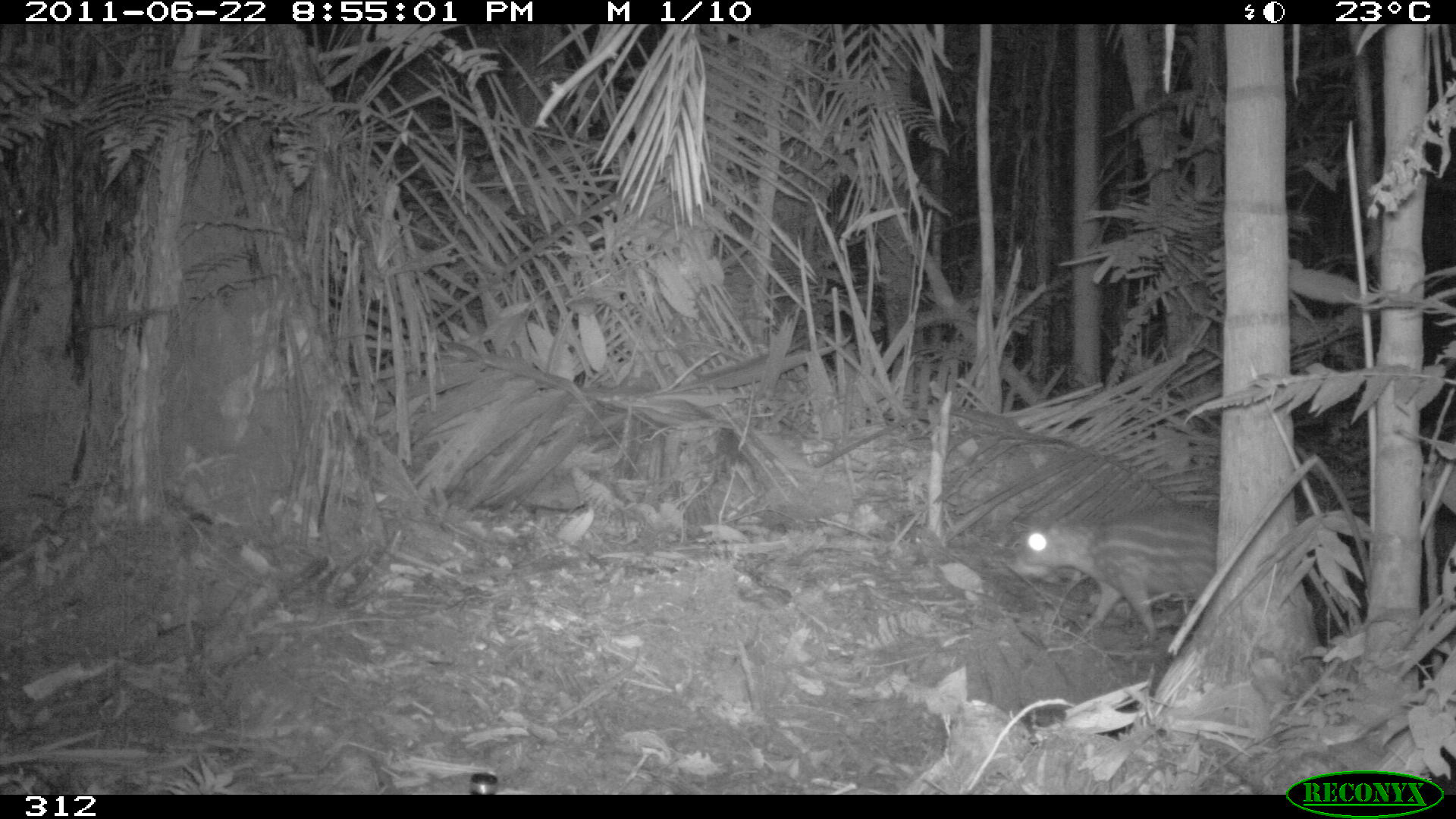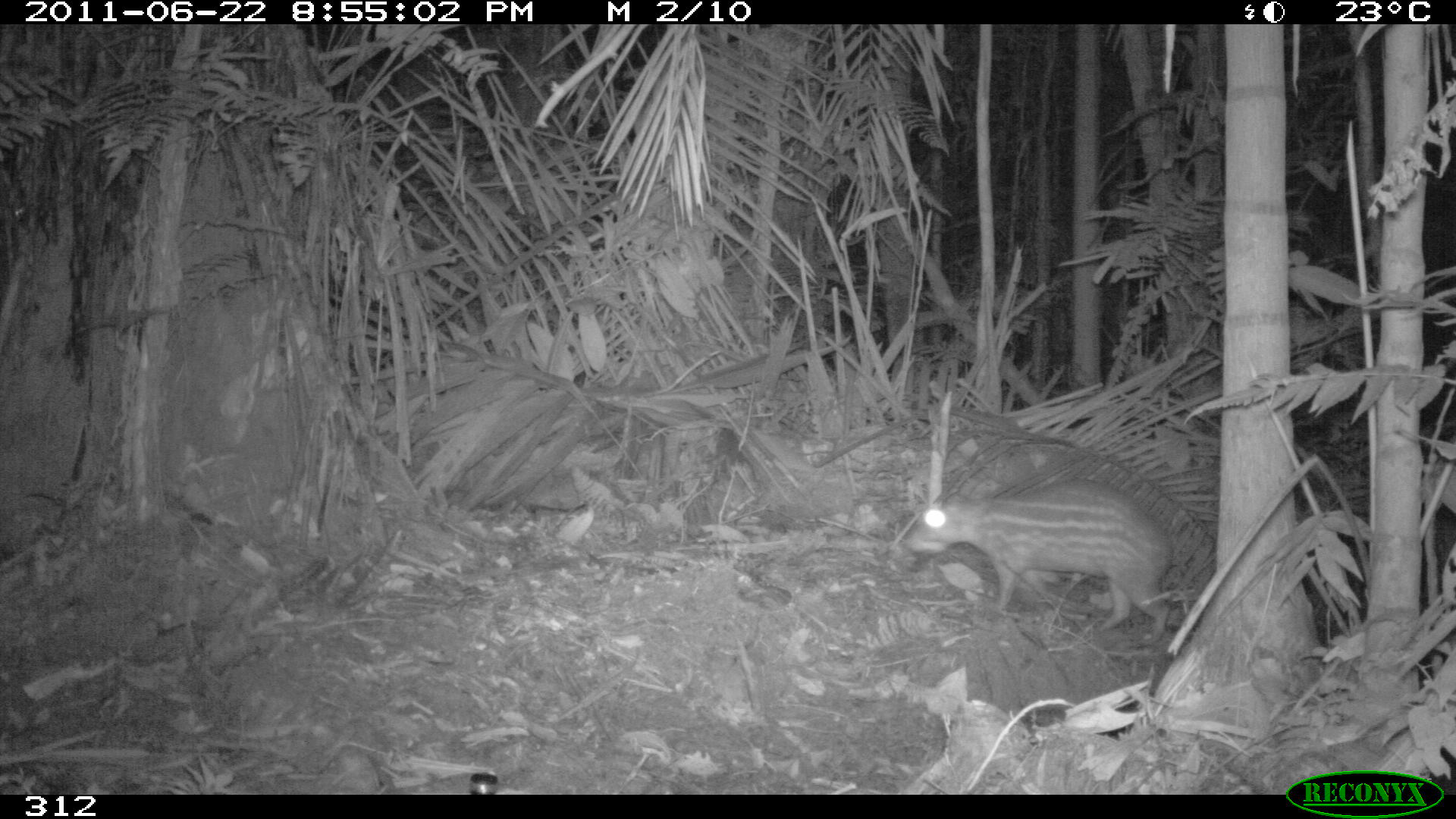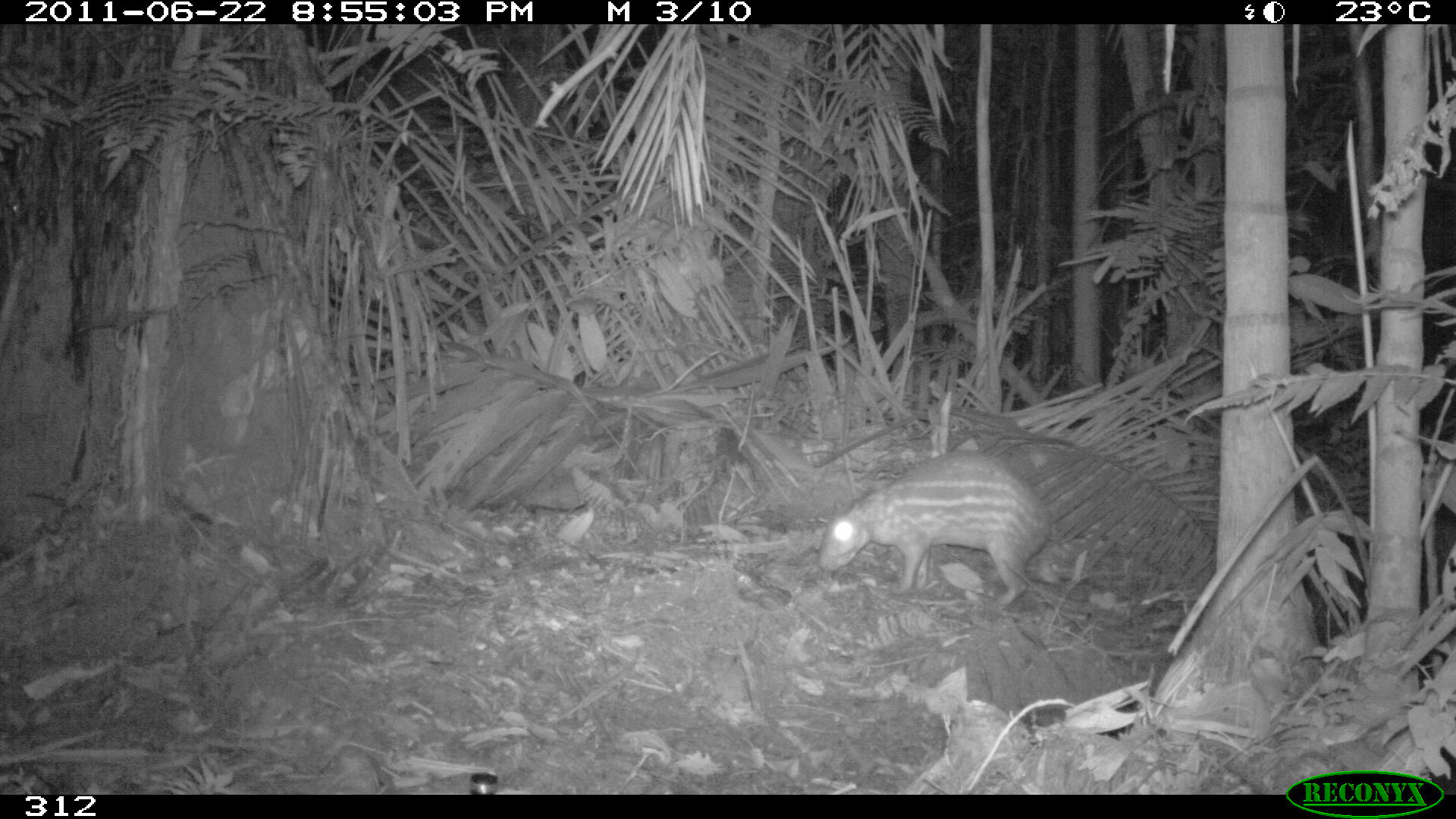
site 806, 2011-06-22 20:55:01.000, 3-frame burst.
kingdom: Animalia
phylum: Chordata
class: Mammalia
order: Rodentia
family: Cuniculidae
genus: Cuniculus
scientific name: Cuniculus paca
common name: spotted paca